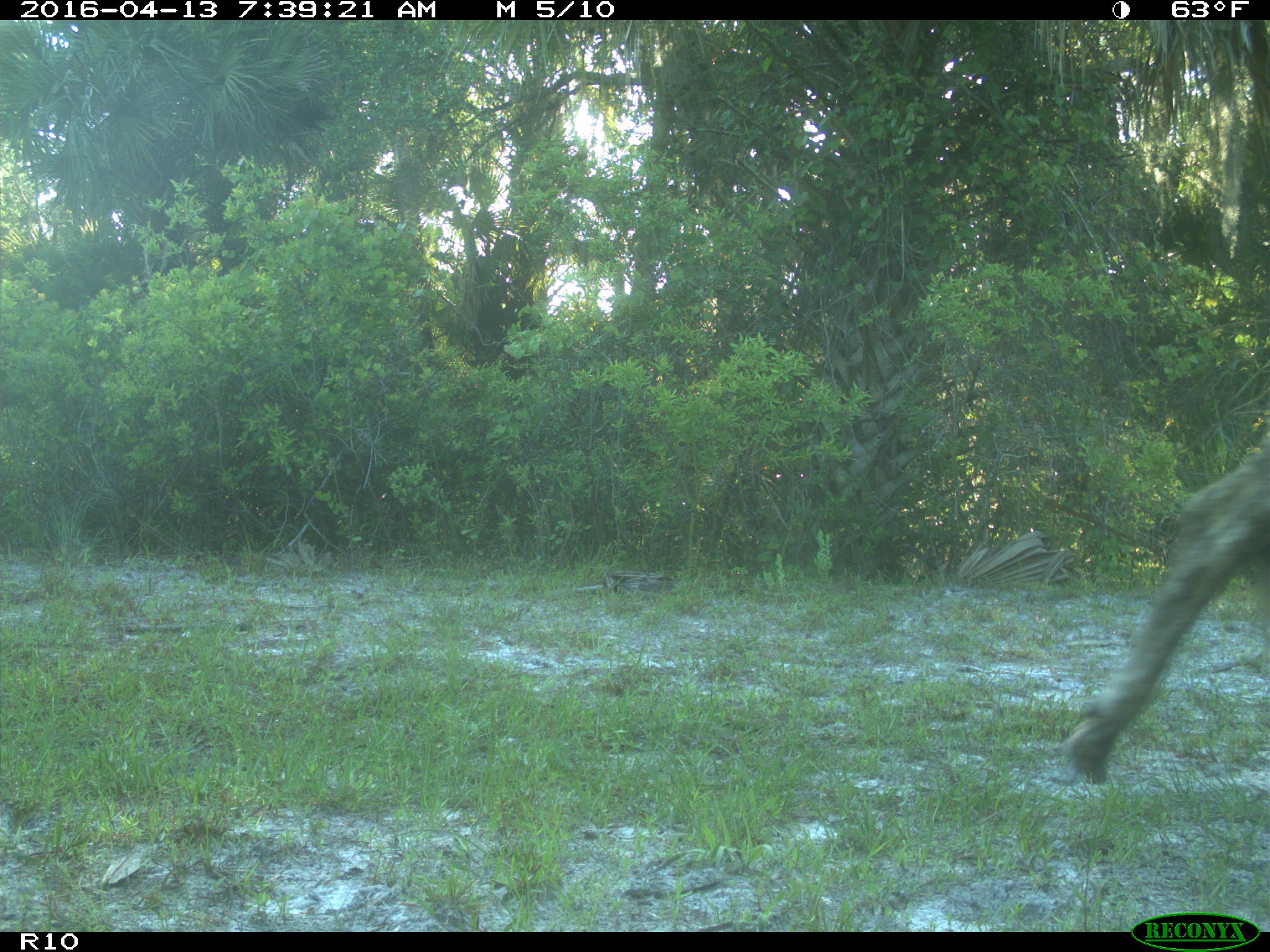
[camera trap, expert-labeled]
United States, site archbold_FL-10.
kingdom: Animalia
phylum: Chordata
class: Mammalia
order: Artiodactyla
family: Bovidae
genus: Bos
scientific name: Bos taurus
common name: domestic cow